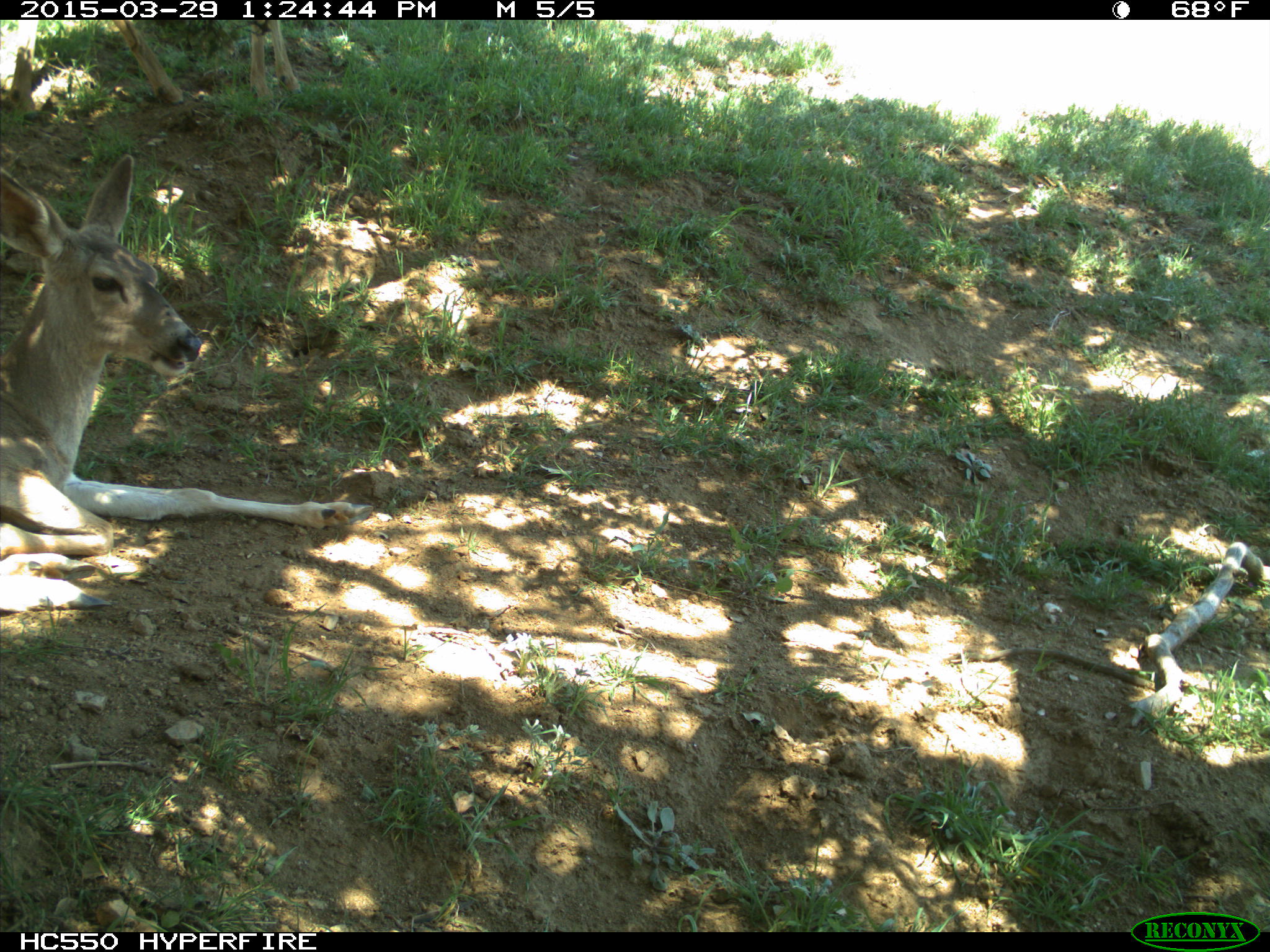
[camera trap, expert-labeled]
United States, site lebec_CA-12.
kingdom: Animalia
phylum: Chordata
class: Mammalia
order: Artiodactyla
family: Cervidae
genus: Odocoileus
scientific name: Odocoileus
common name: deer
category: unidentified deer